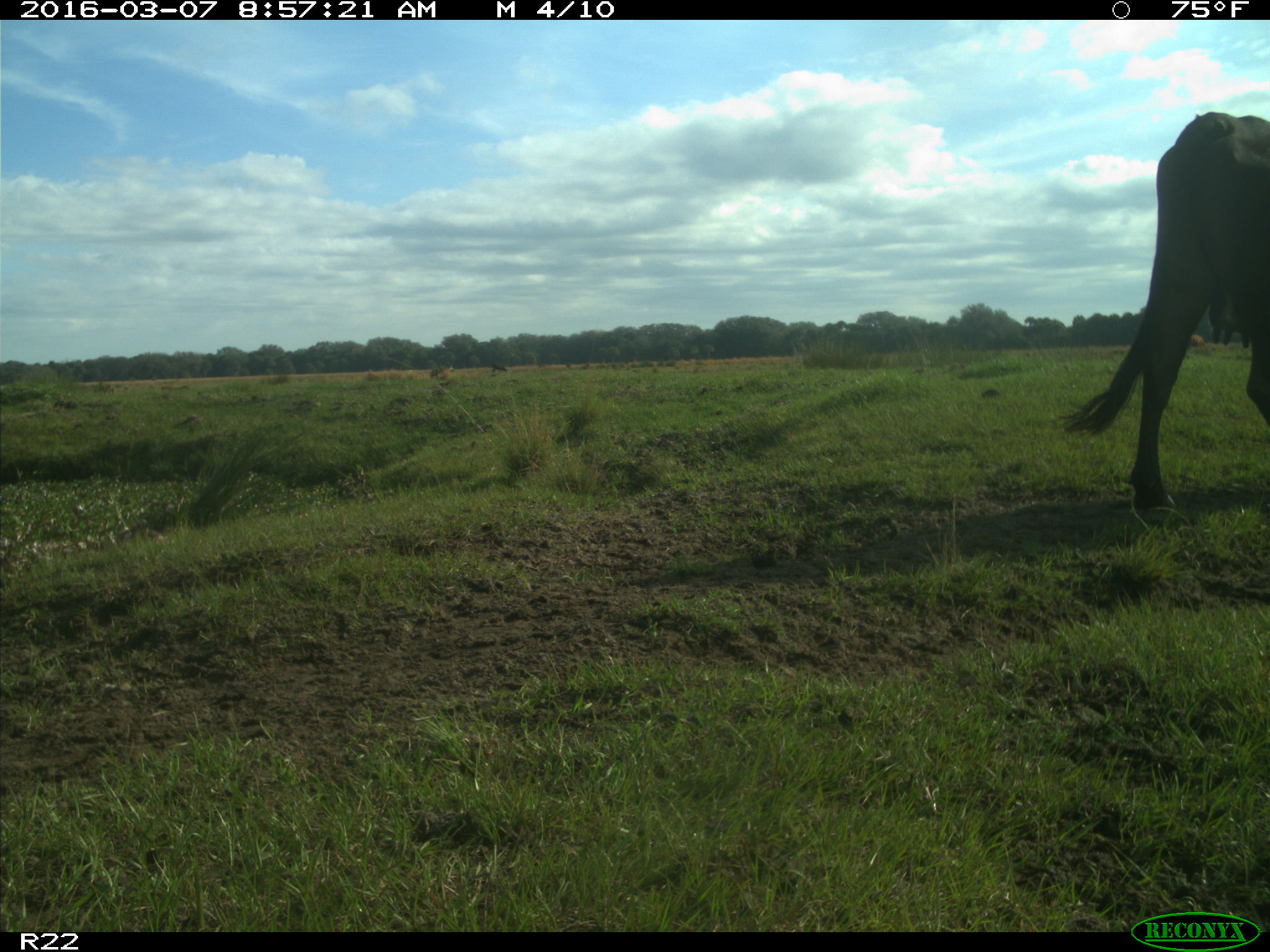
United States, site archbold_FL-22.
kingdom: Animalia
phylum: Chordata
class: Mammalia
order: Artiodactyla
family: Bovidae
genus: Bos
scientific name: Bos taurus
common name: domestic cow